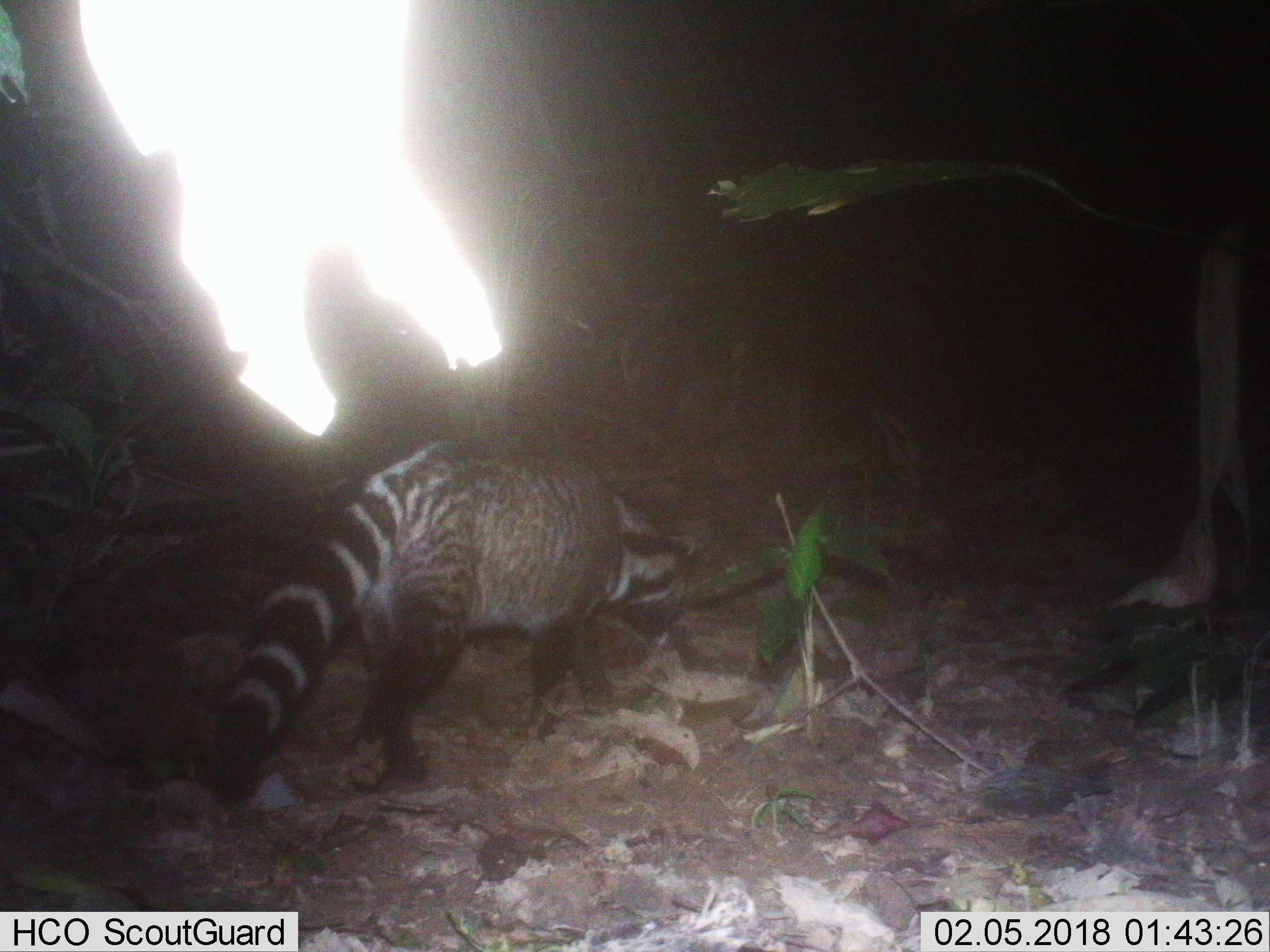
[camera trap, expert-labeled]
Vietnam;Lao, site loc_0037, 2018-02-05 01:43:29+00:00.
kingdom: Animalia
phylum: Chordata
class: Mammalia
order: Carnivora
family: Viverridae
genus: Viverra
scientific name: Viverra zibetha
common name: large indian civet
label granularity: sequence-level